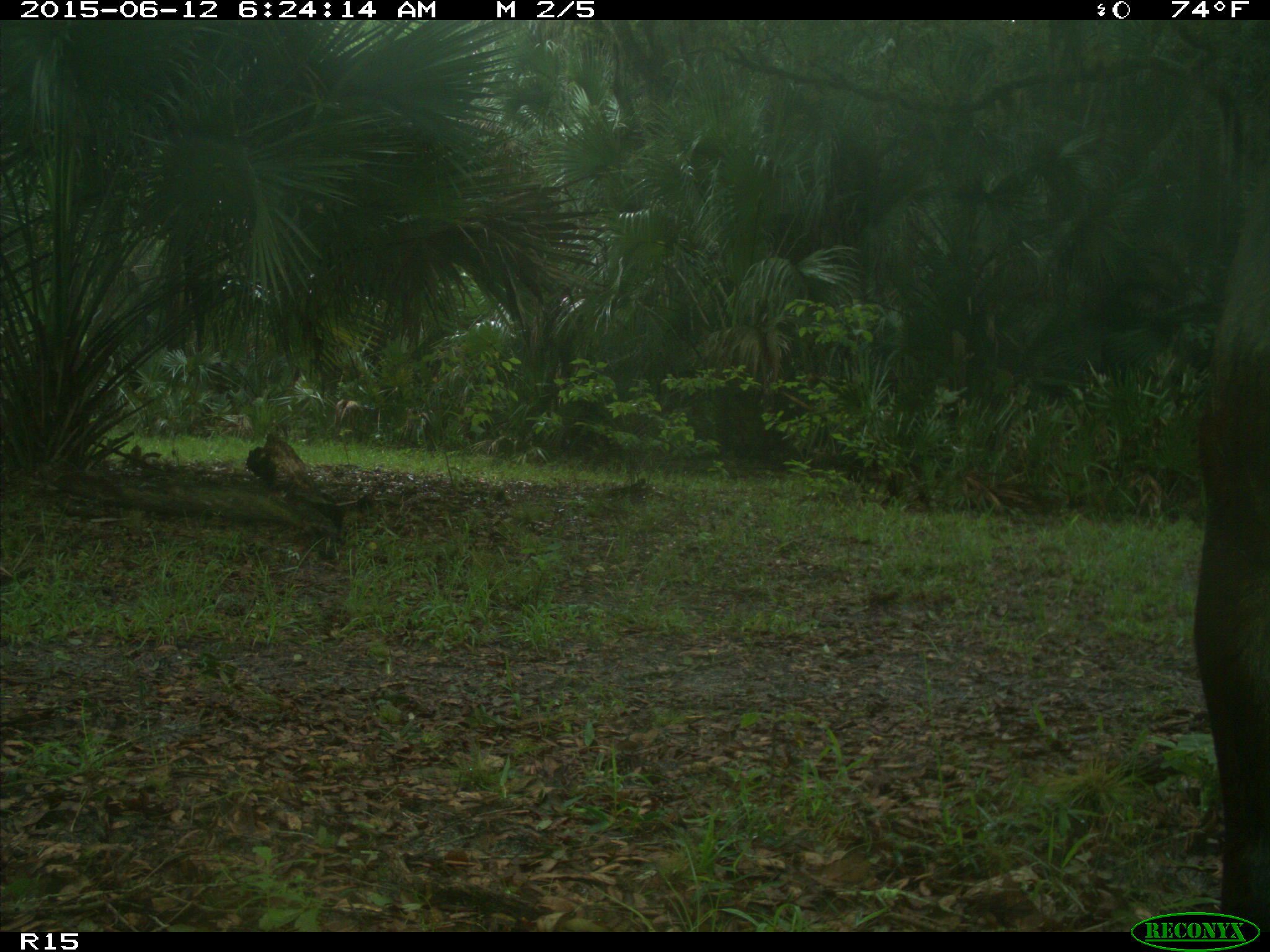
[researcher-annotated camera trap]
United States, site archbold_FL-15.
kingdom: Animalia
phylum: Chordata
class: Mammalia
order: Artiodactyla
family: Bovidae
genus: Bos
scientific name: Bos taurus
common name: domestic cow